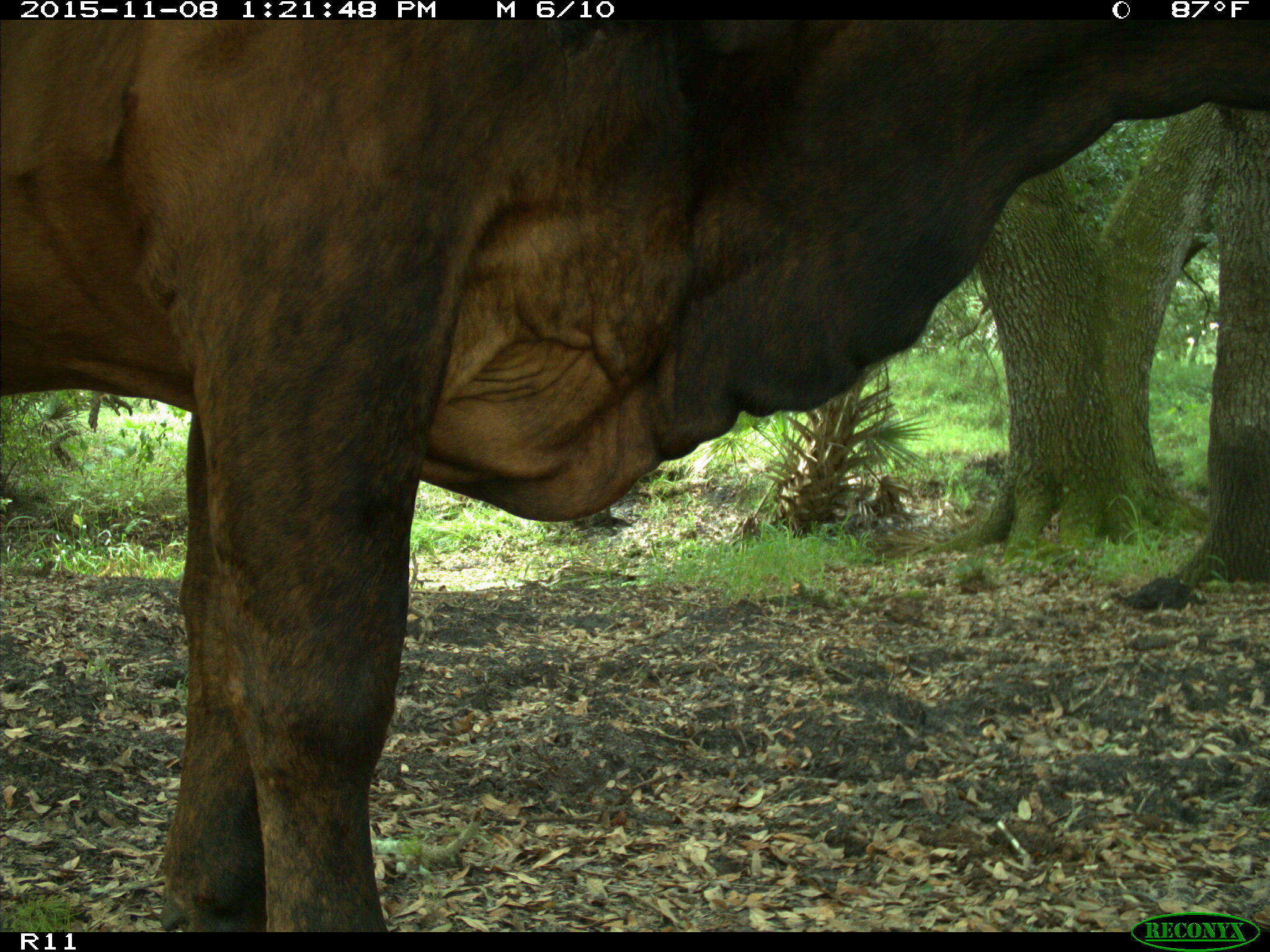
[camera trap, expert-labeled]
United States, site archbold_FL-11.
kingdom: Animalia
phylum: Chordata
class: Mammalia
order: Artiodactyla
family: Bovidae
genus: Bos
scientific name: Bos taurus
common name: domestic cow